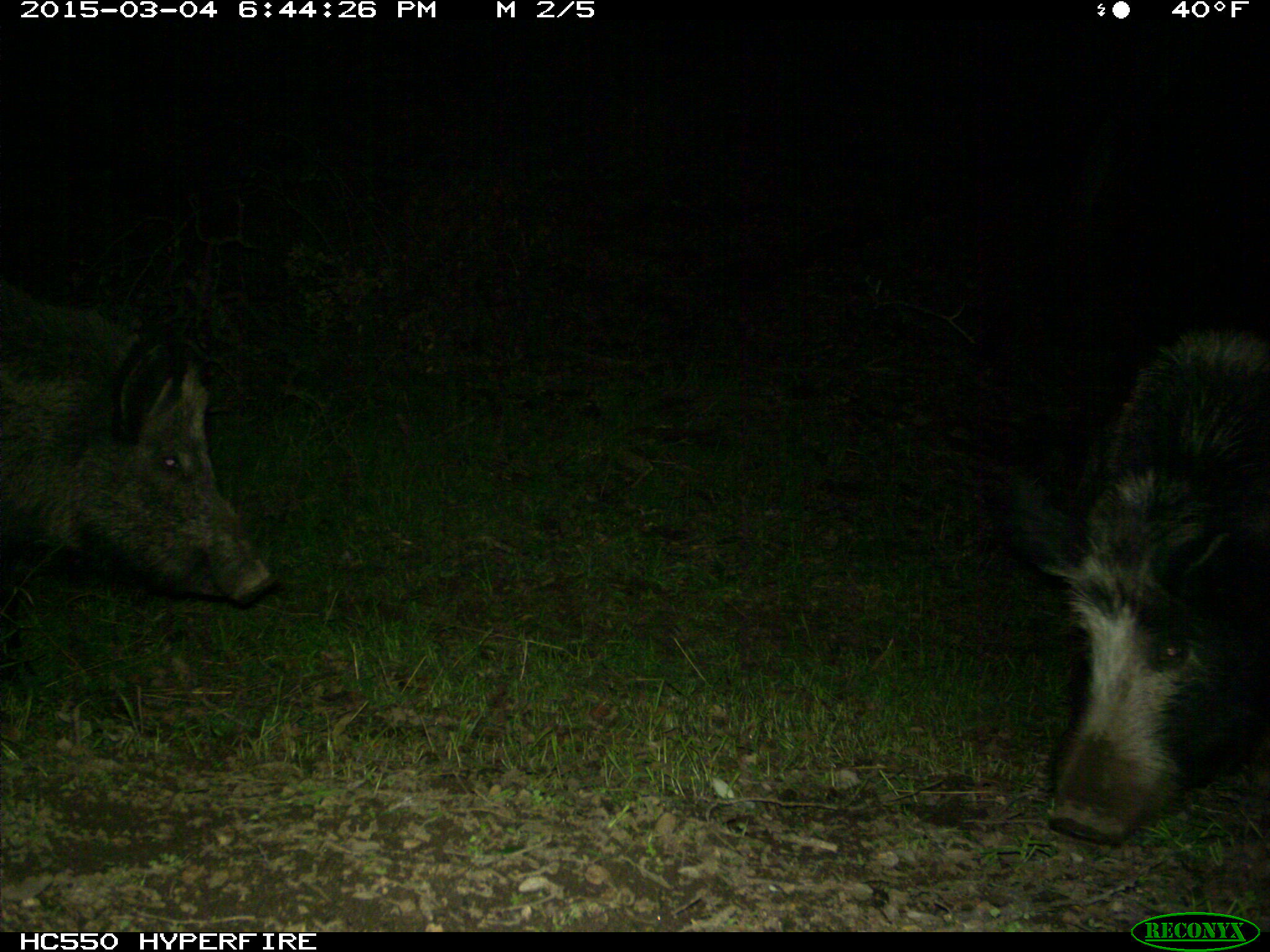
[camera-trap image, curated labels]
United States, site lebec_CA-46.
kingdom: Animalia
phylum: Chordata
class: Mammalia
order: Artiodactyla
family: Suidae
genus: Sus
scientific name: Sus scrofa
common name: wild boar